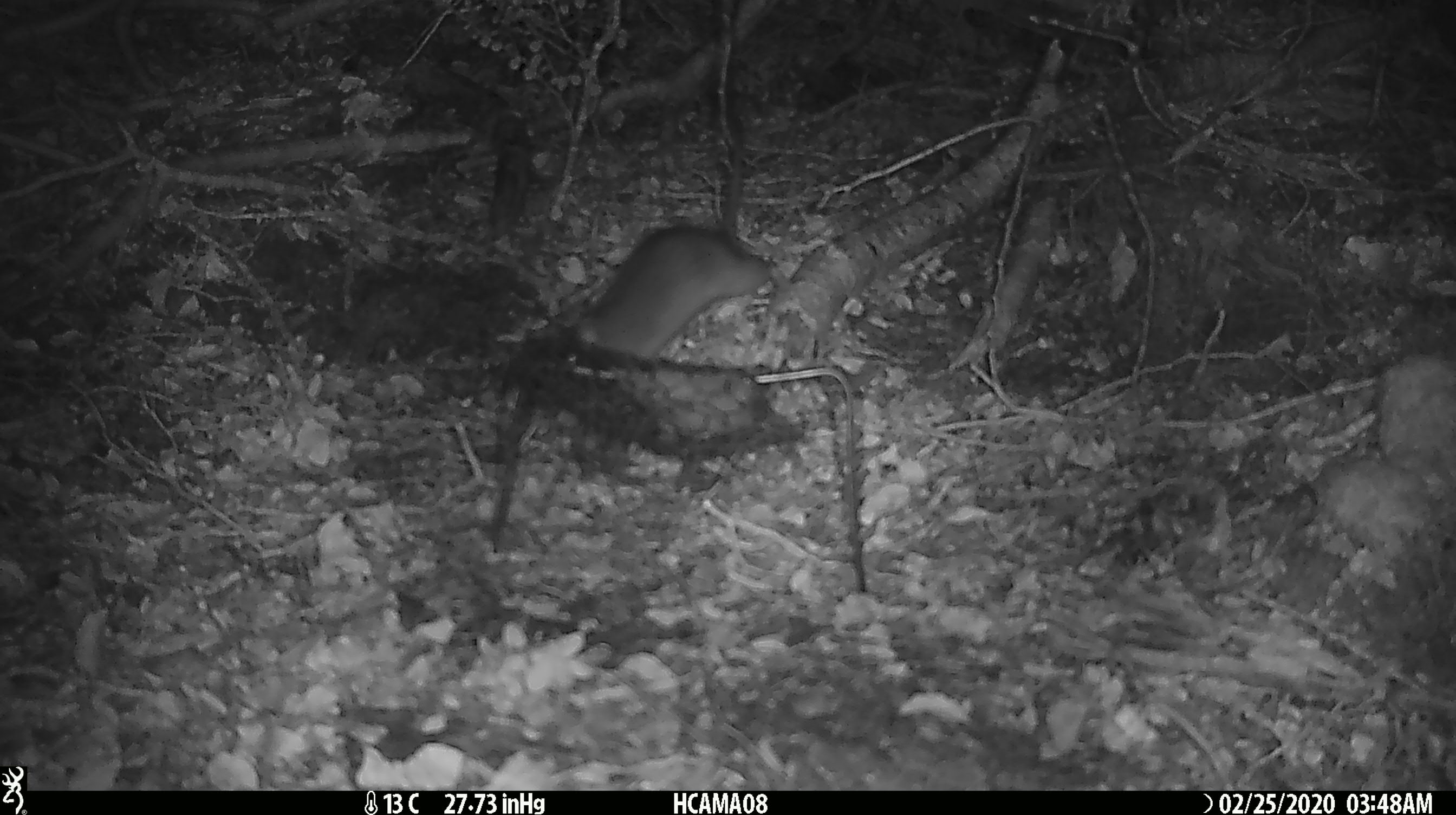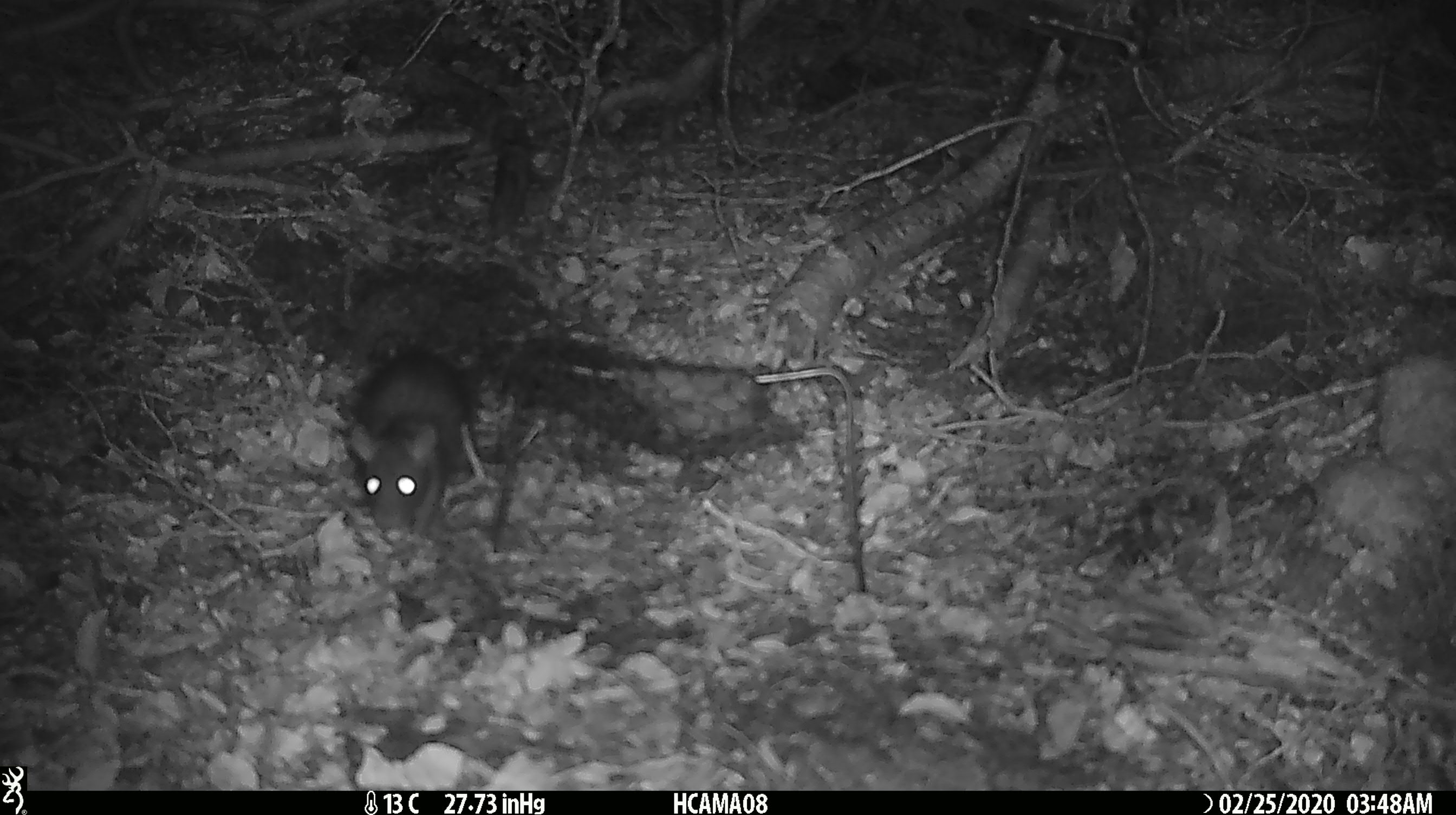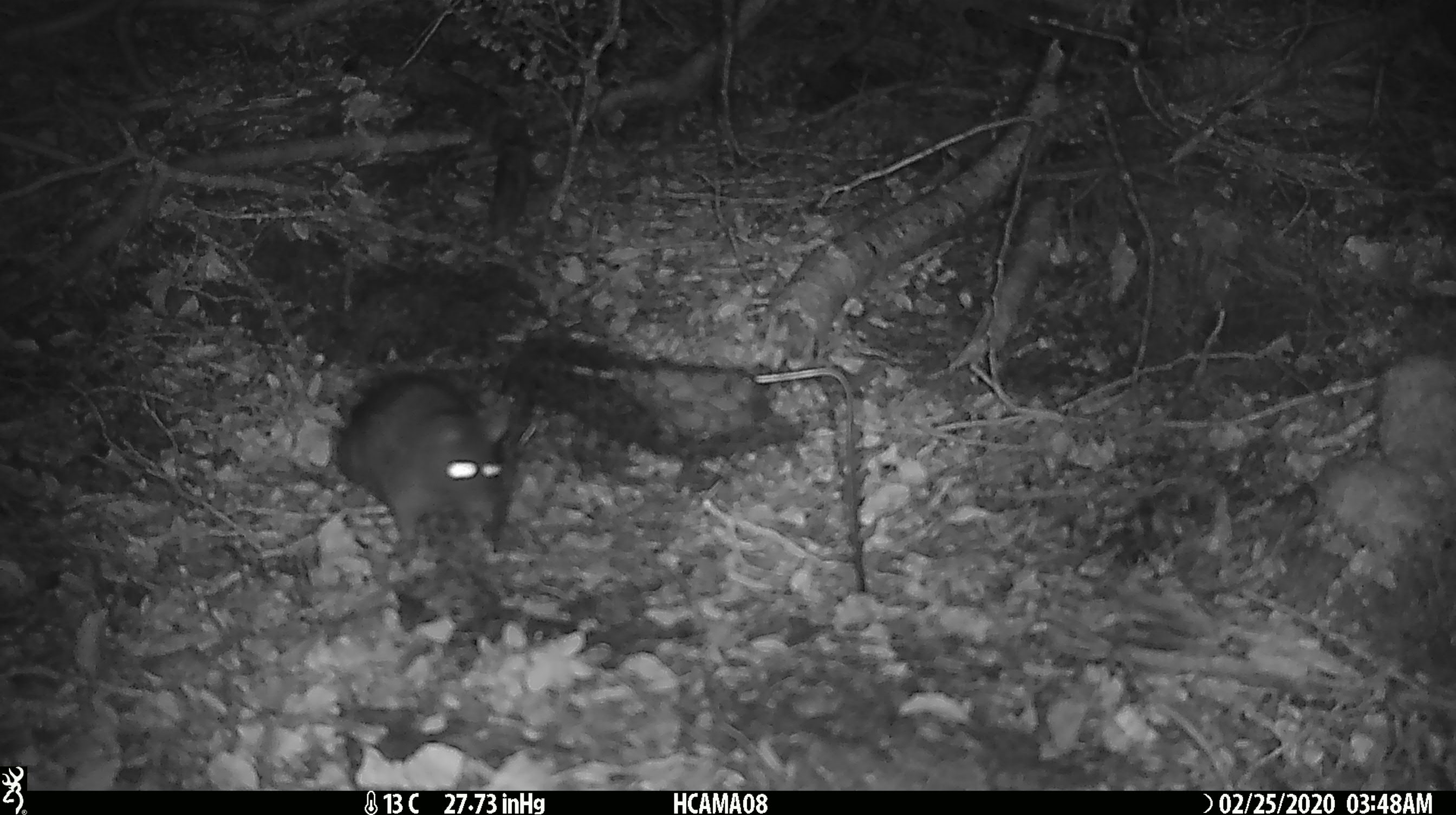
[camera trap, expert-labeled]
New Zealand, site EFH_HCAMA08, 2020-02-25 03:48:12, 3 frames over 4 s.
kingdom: Animalia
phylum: Chordata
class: Mammalia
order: Rodentia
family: Muridae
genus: Rattus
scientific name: Rattus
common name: rat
Rat (Rattus).